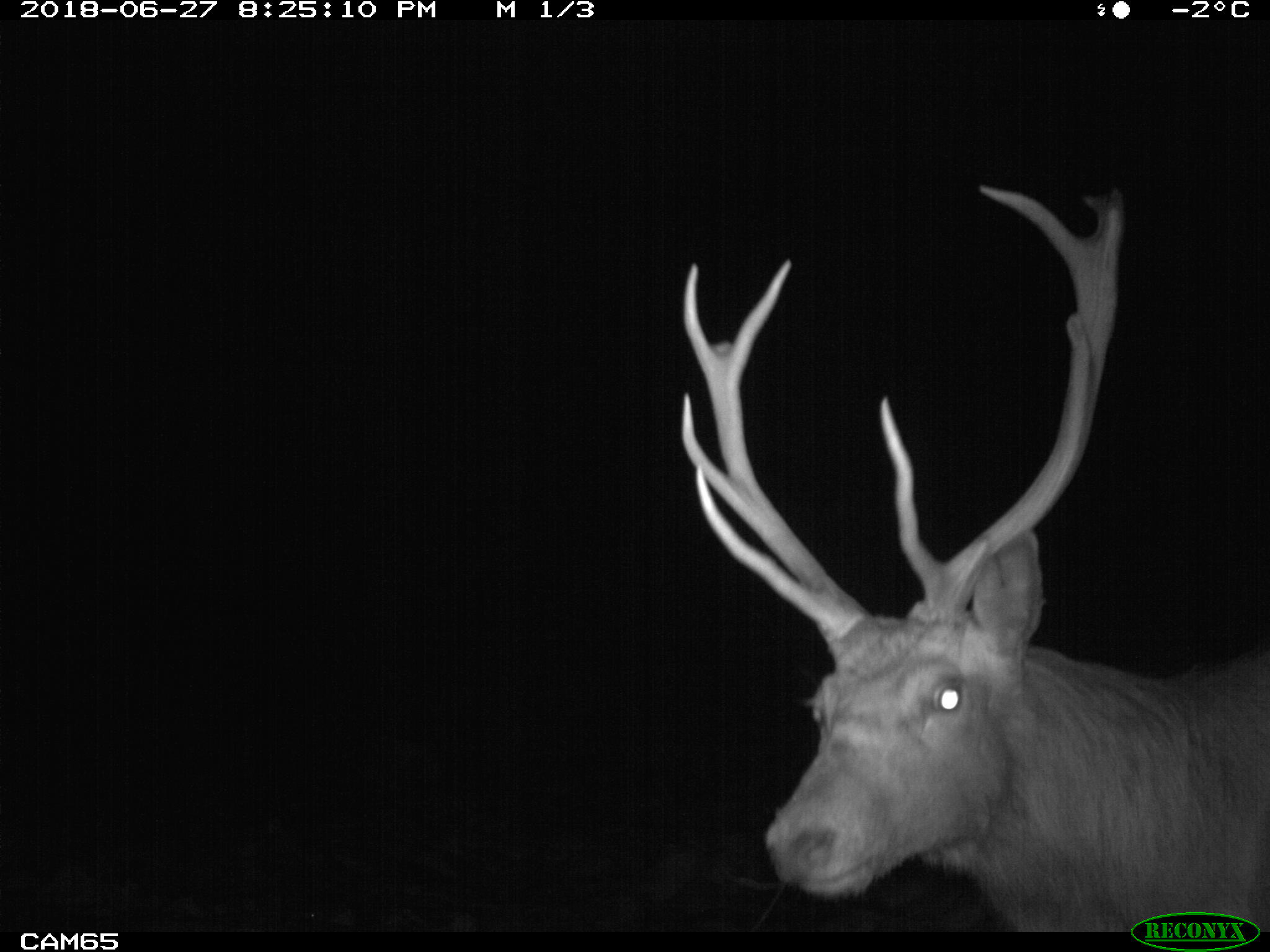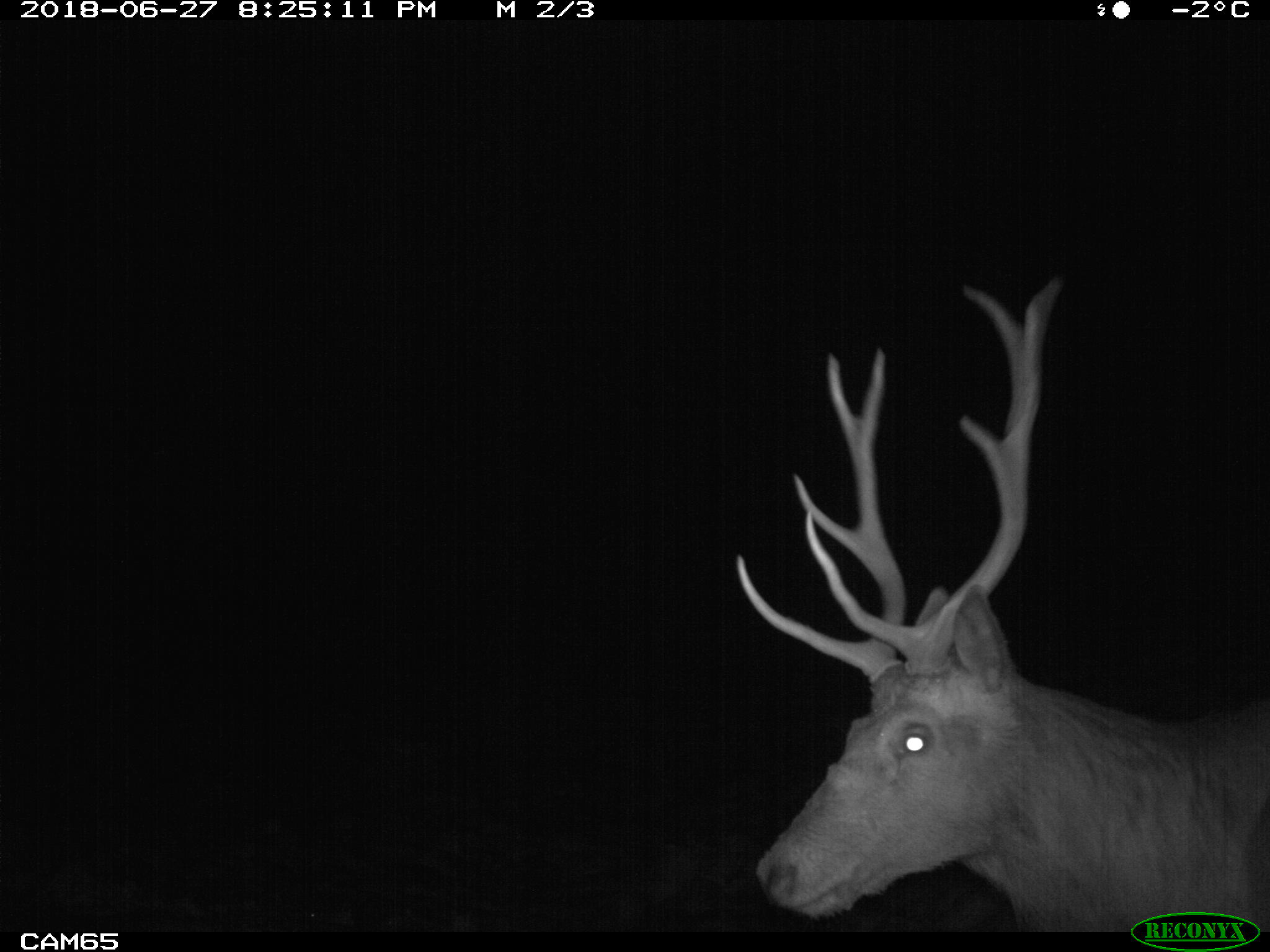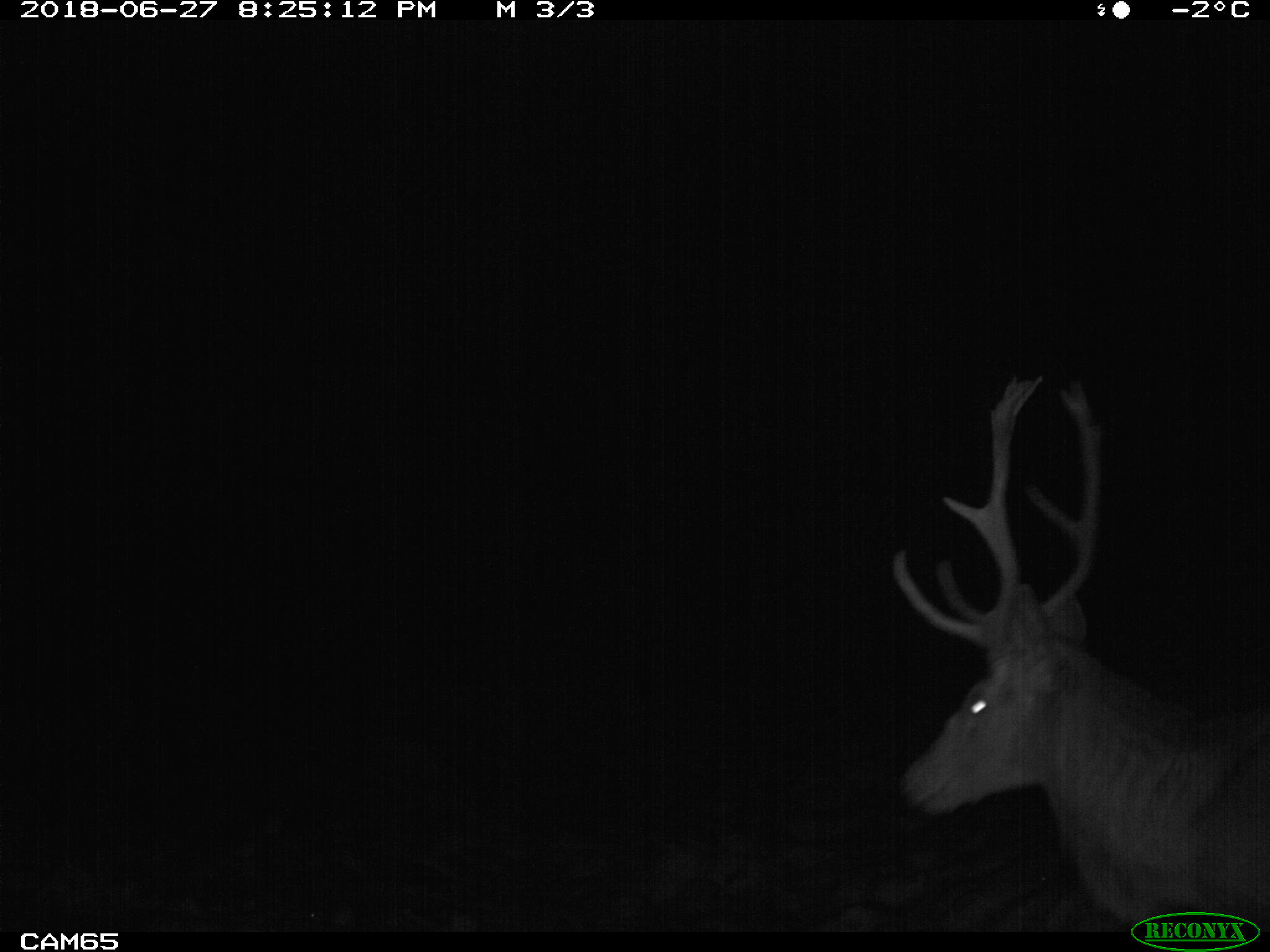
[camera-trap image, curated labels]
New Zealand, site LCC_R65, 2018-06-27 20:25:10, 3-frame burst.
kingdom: Animalia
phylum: Chordata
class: Mammalia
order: Artiodactyla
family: Cervidae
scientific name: Cervidae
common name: deer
Deer (Cervidae).